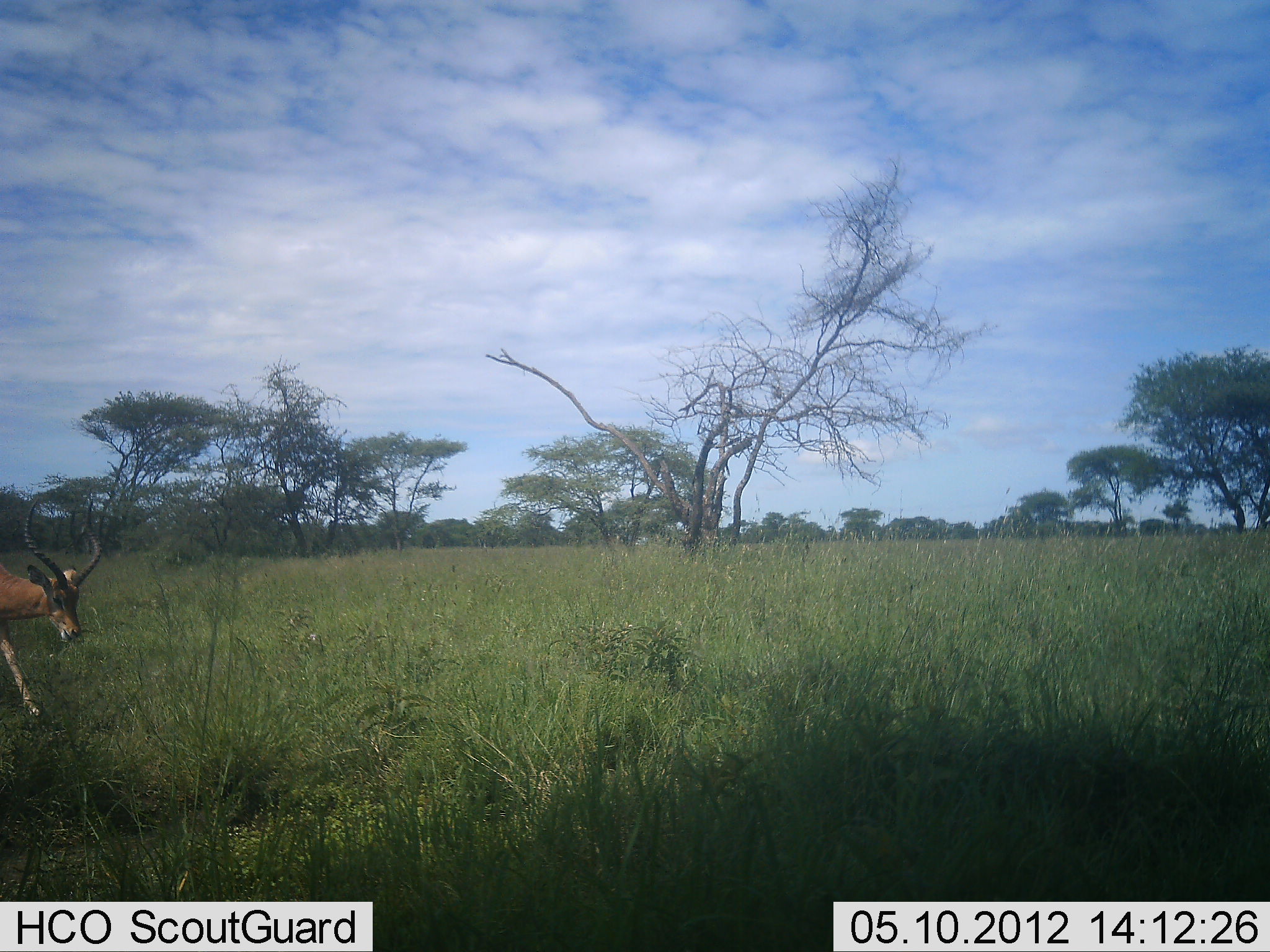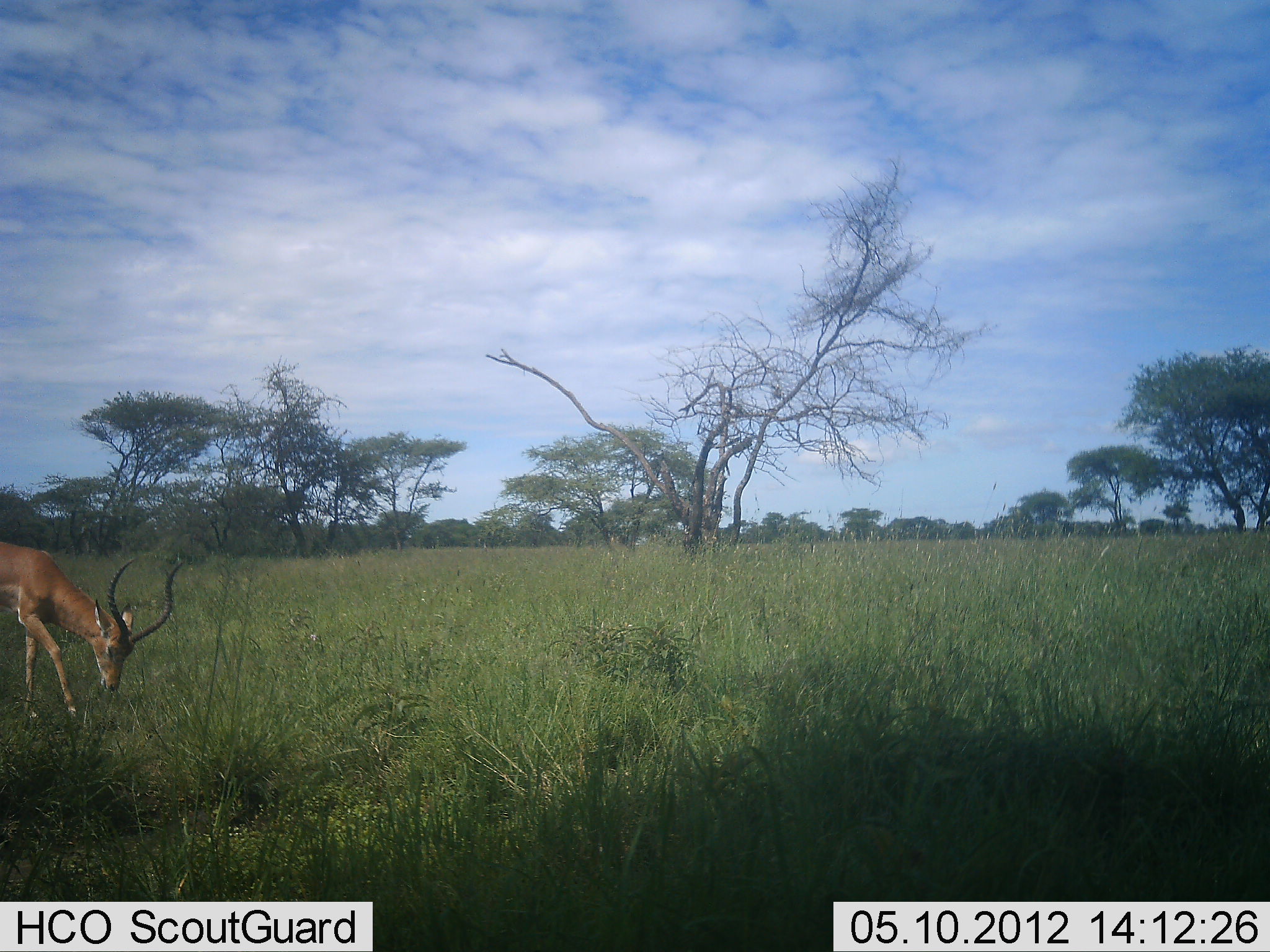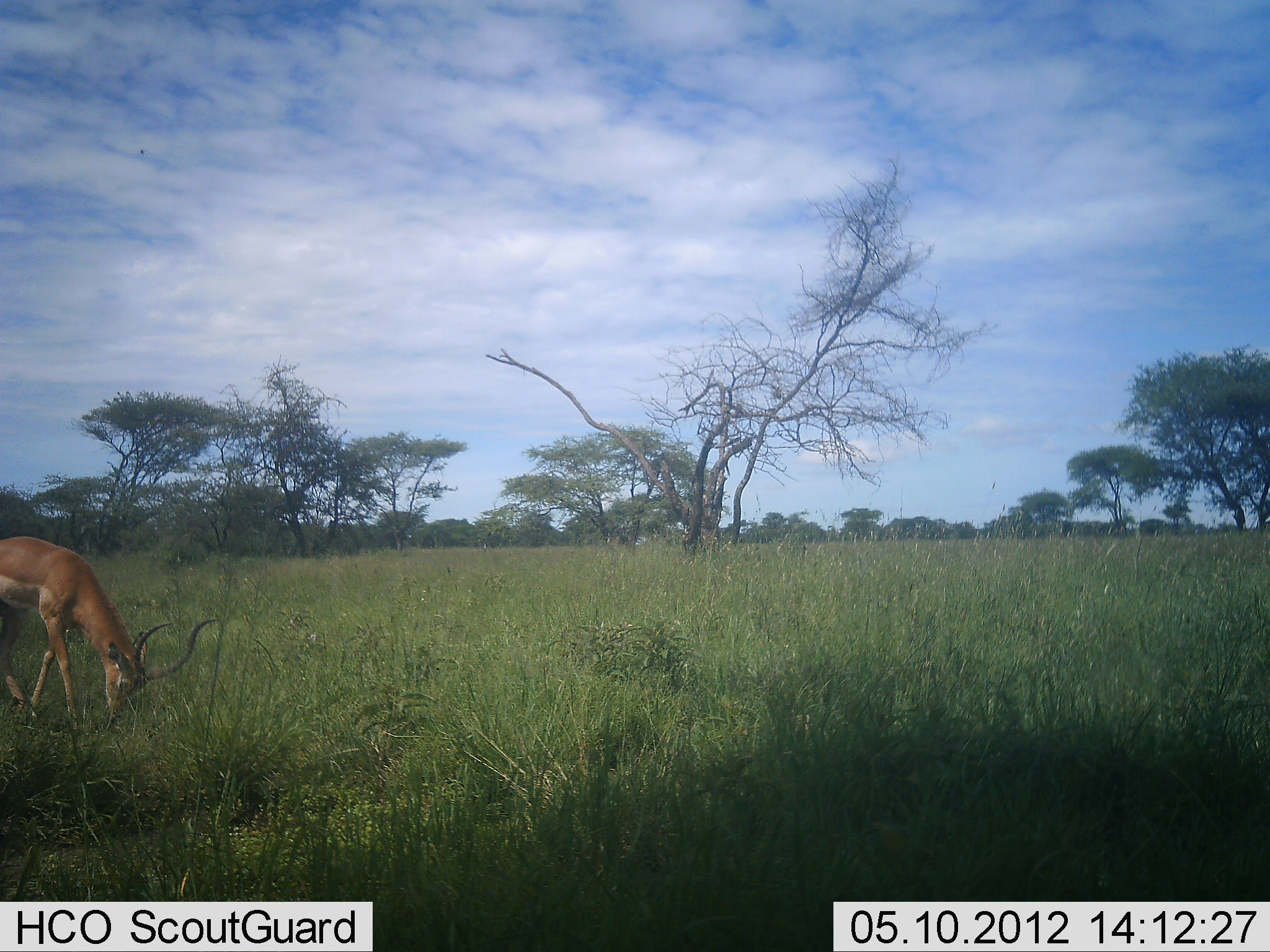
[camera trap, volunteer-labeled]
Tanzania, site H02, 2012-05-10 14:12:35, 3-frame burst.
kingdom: Animalia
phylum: Chordata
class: Mammalia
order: Artiodactyla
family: Bovidae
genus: Aepyceros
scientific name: Aepyceros melampus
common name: impala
Impala (Aepyceros melampus), count 1. Behavior (volunteer vote fractions): standing 14%, resting 0%, moving 18%, interacting 0%. Young present (vote fraction): 0%. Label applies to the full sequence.